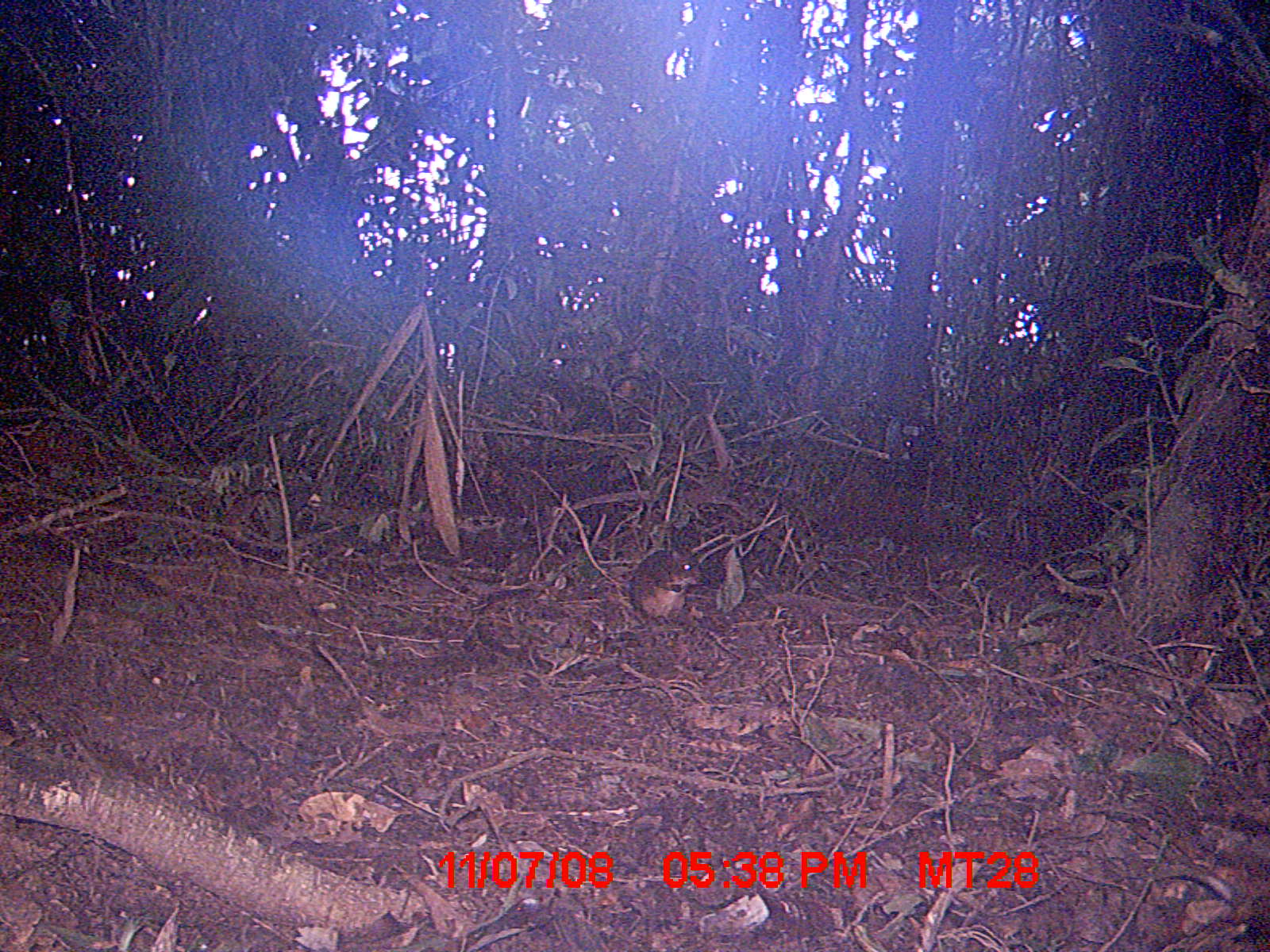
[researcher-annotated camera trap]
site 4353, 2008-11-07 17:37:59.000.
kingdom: Animalia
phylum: Chordata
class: Aves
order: Cuculiformes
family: Cuculidae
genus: Coua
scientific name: Coua serriana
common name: red-breasted coua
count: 3